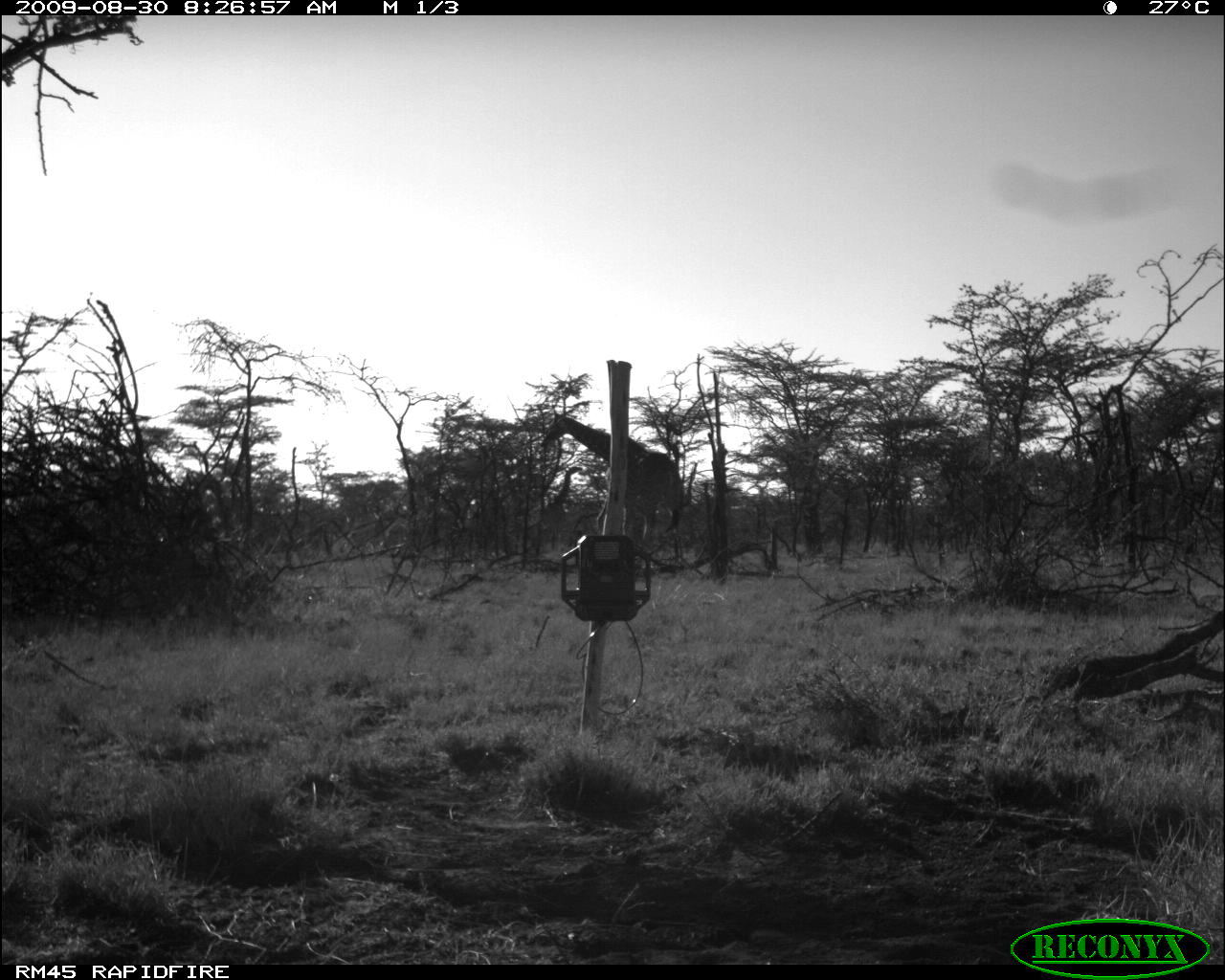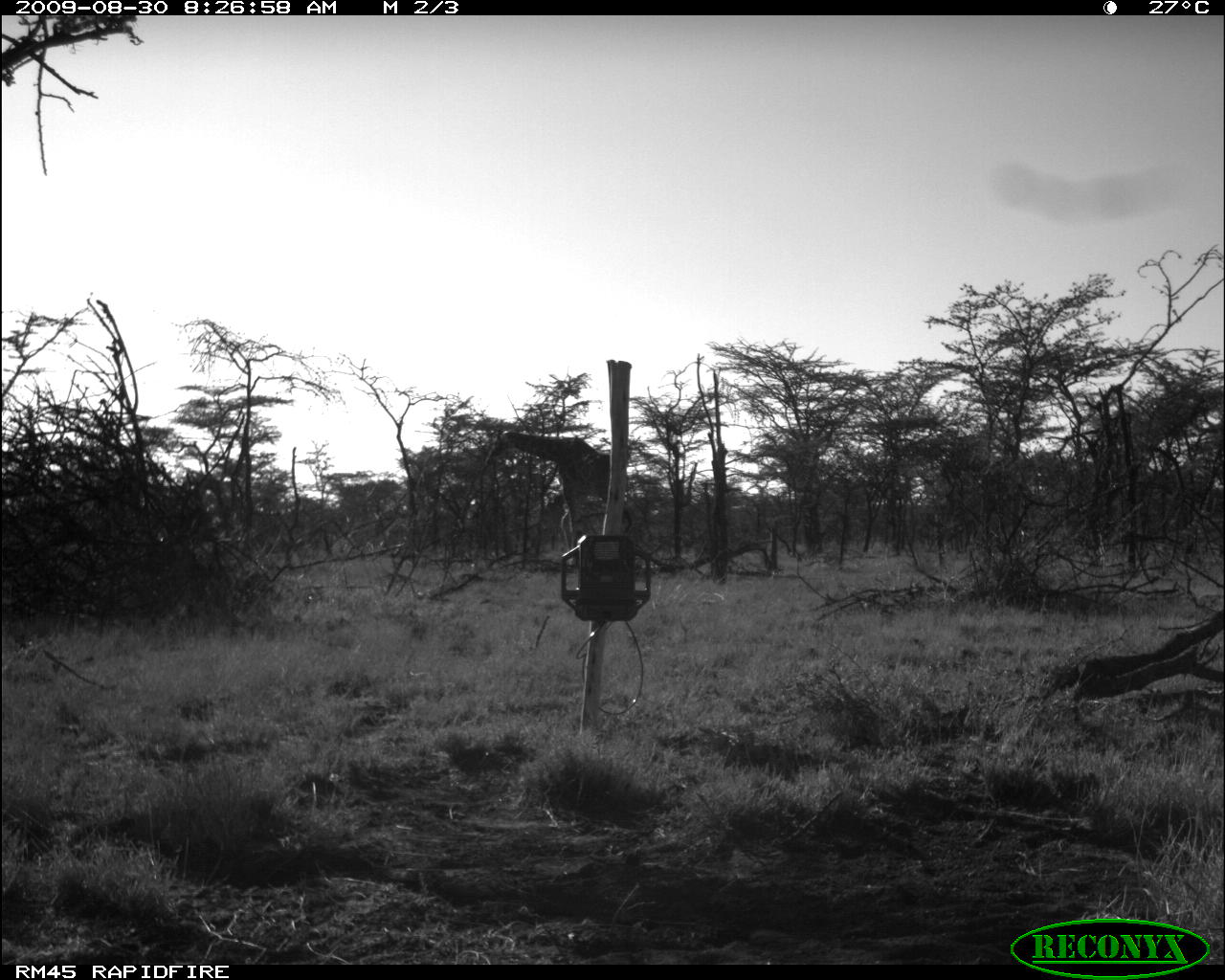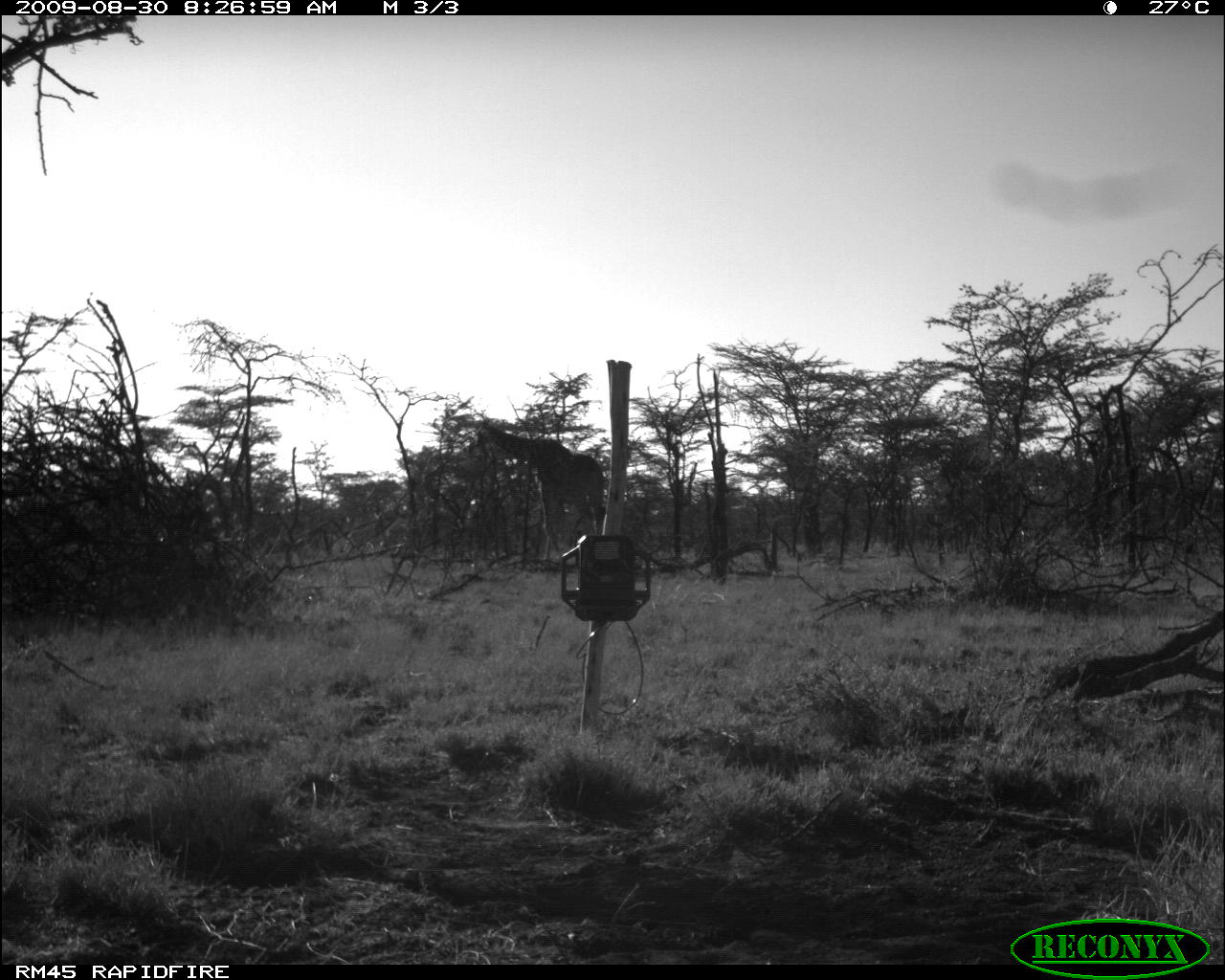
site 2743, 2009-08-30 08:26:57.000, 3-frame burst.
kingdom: Animalia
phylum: Chordata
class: Mammalia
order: Artiodactyla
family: Giraffidae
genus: Giraffa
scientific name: Giraffa camelopardalis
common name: giraffe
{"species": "Giraffa camelopardalis (giraffe)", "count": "1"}